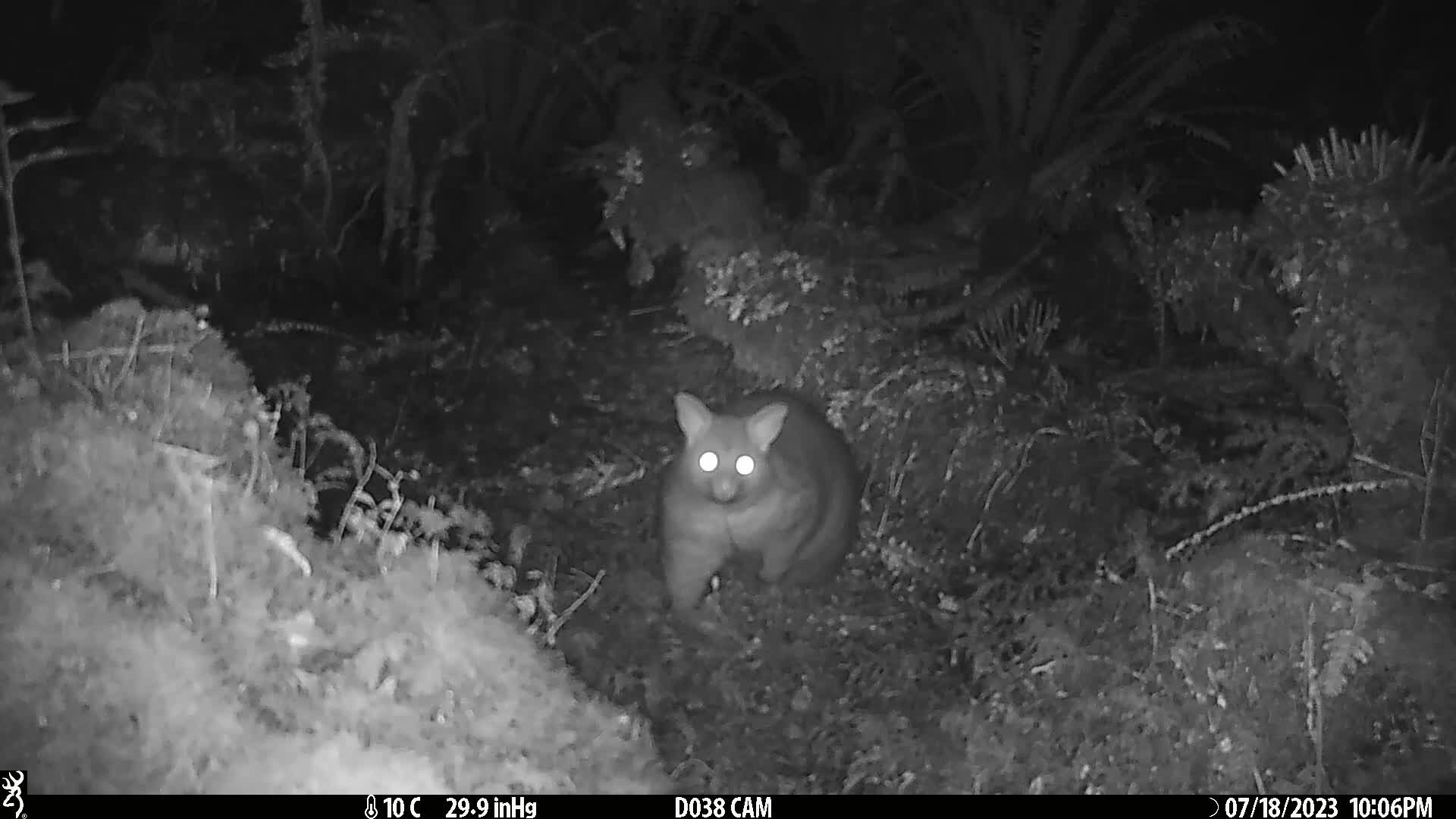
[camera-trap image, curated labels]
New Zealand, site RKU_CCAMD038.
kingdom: Animalia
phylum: Chordata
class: Mammalia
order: Diprotodontia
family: Phalangeridae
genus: Trichosurus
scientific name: Trichosurus vulpecula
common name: common brushtail possum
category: possum